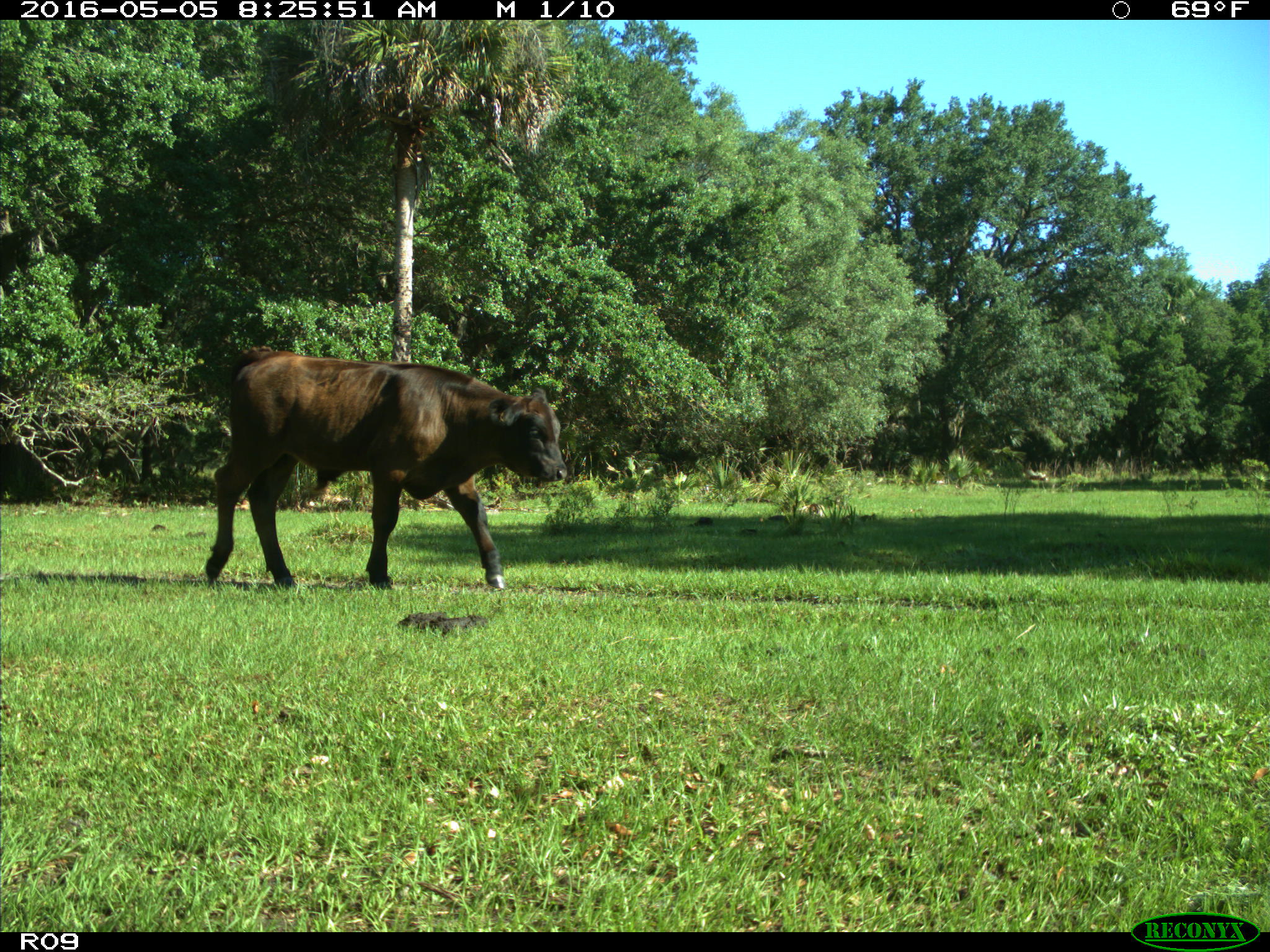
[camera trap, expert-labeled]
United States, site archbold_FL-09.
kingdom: Animalia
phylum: Chordata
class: Mammalia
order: Artiodactyla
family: Bovidae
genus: Bos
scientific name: Bos taurus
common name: domestic cow